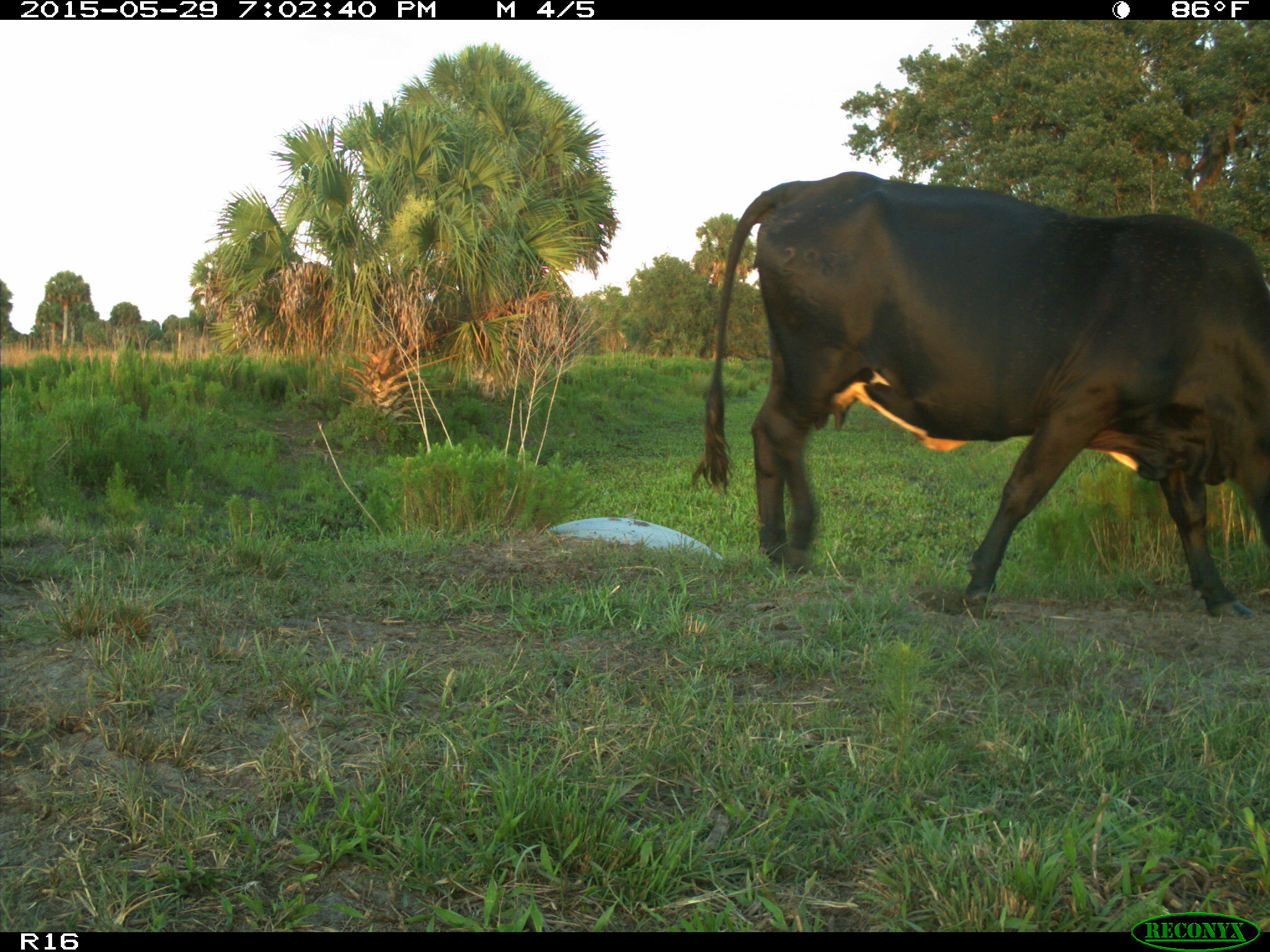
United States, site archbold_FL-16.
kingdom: Animalia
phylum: Chordata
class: Mammalia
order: Artiodactyla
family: Bovidae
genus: Bos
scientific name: Bos taurus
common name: domestic cow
Bos taurus (domestic cow).